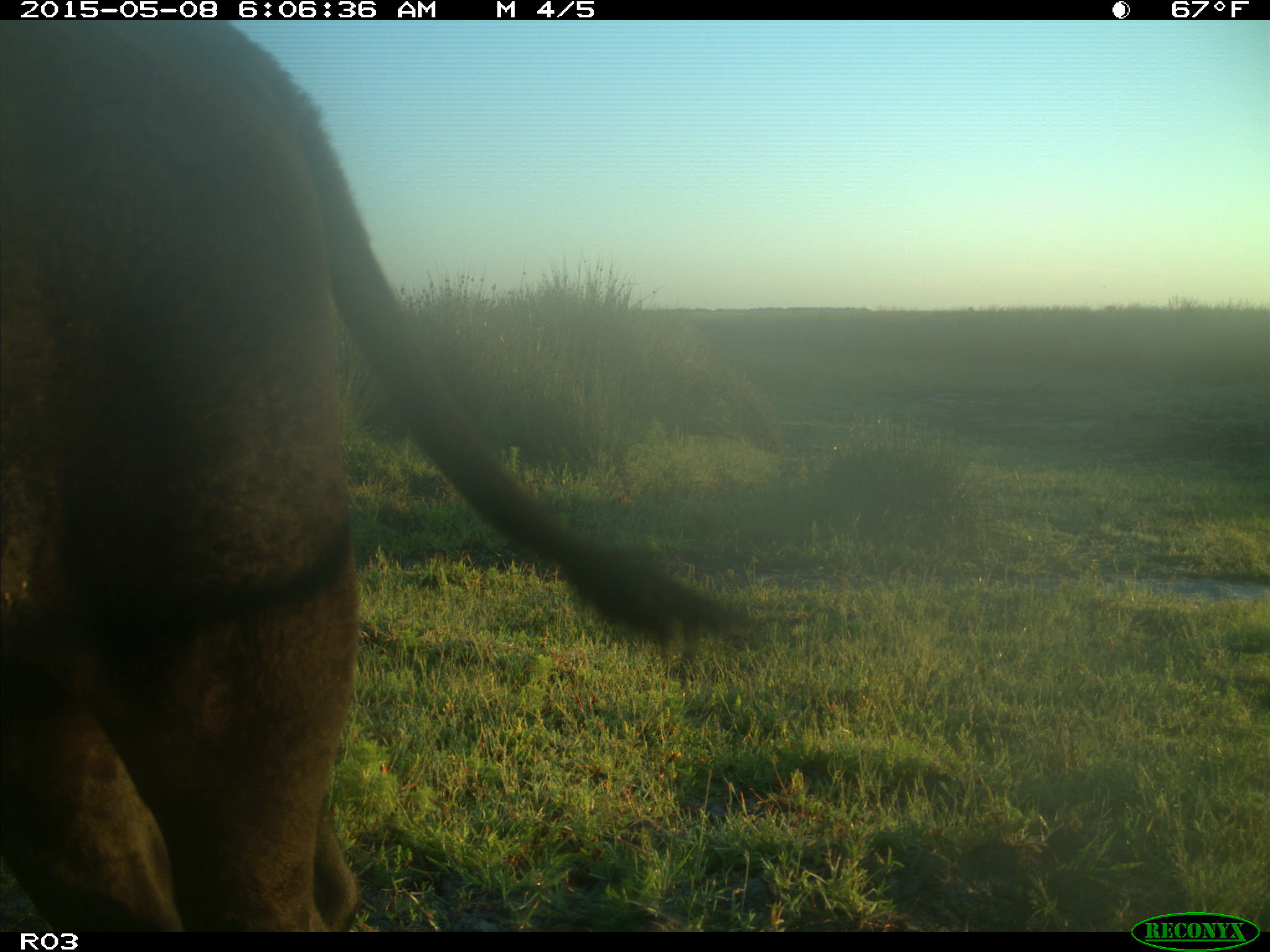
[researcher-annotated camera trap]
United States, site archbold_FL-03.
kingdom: Animalia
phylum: Chordata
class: Mammalia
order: Artiodactyla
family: Bovidae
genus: Bos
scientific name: Bos taurus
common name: domestic cow